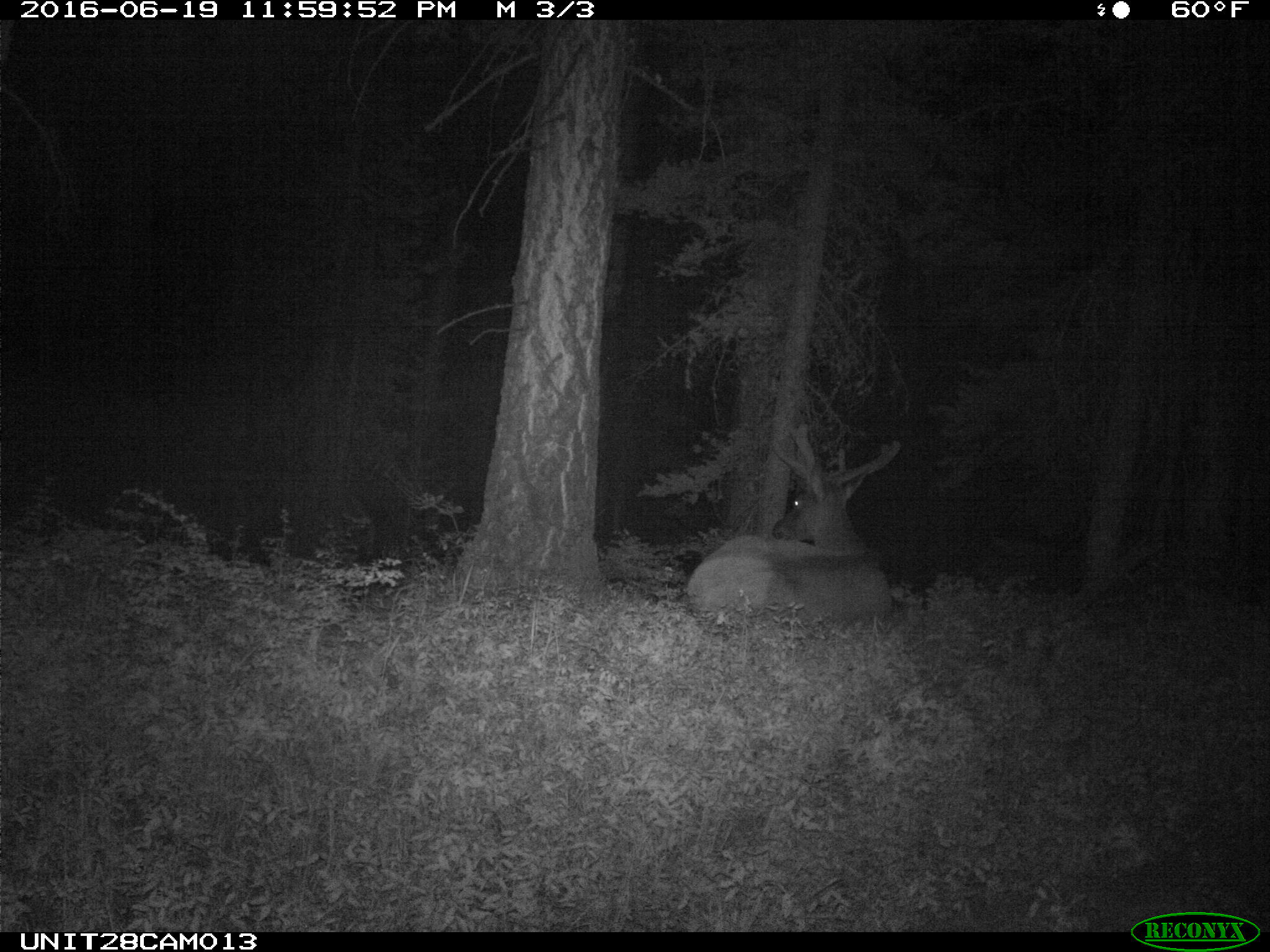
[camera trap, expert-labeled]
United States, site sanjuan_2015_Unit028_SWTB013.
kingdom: Animalia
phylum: Chordata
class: Mammalia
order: Artiodactyla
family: Cervidae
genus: Cervus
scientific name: Cervus elaphus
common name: red deer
Cervus elaphus (red deer).